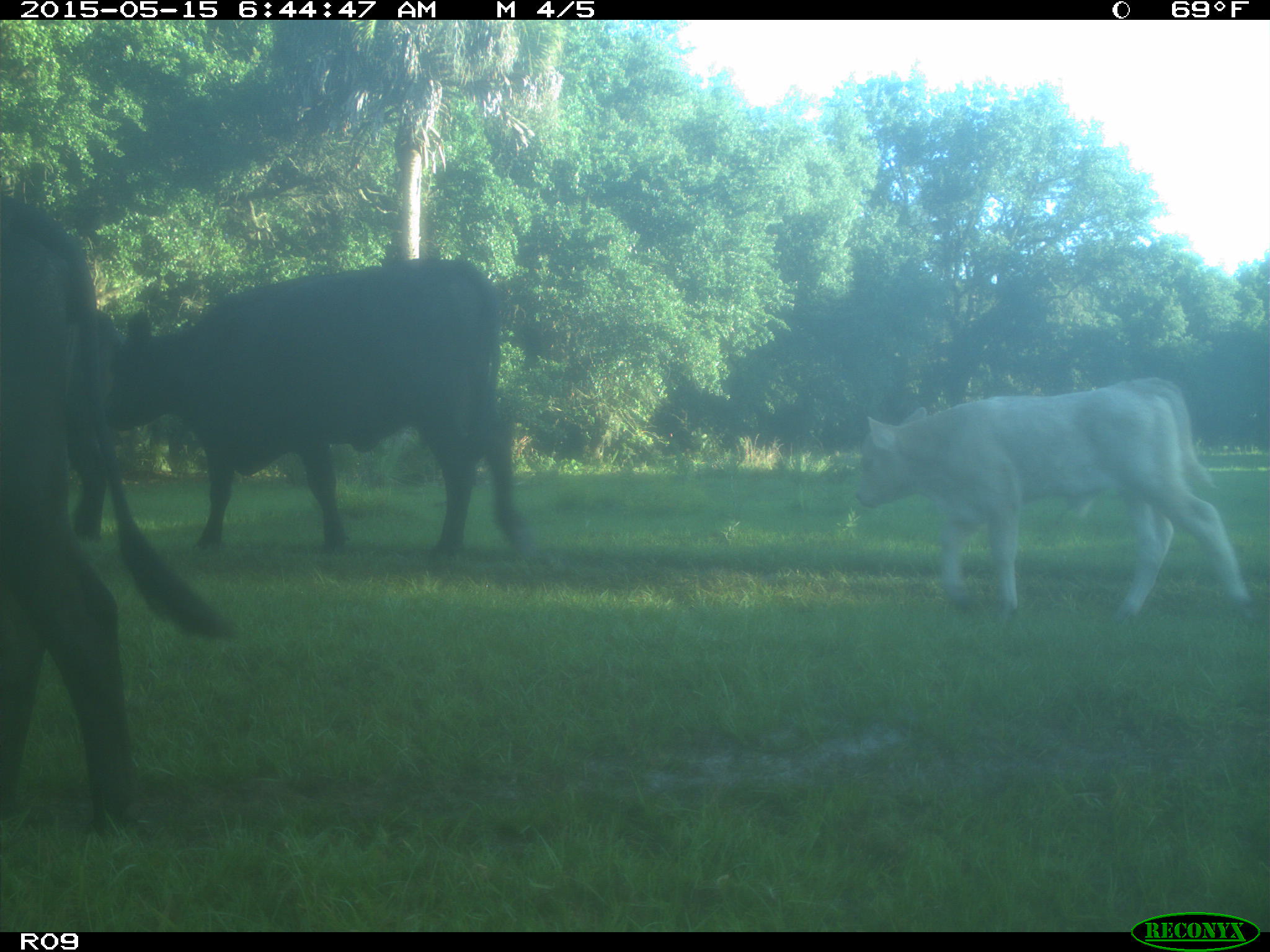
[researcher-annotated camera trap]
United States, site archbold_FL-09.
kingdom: Animalia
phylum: Chordata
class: Mammalia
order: Artiodactyla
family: Bovidae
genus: Bos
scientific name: Bos taurus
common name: domestic cow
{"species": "Bos taurus (domestic cow)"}